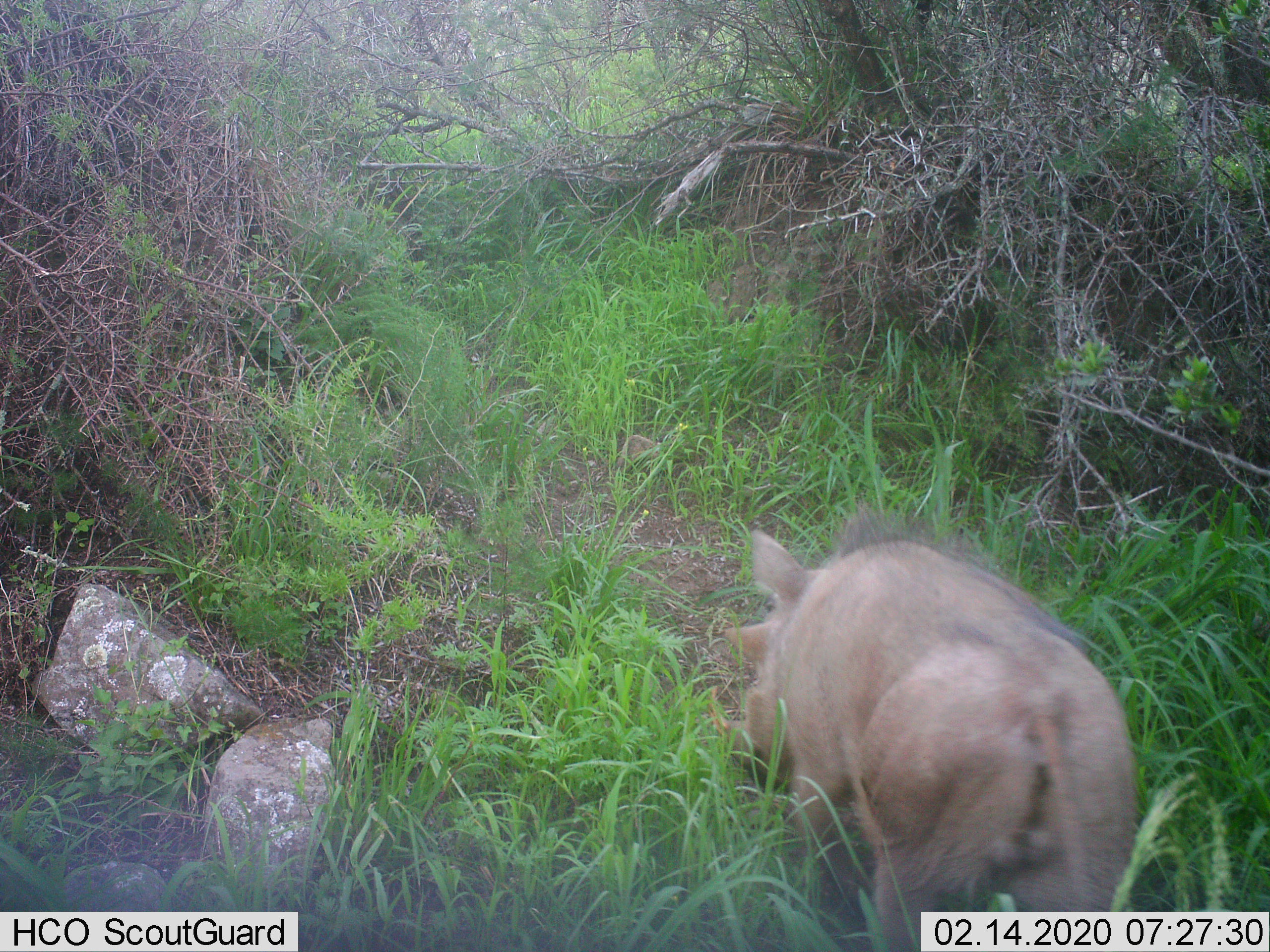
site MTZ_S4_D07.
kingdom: Animalia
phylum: Chordata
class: Mammalia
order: Artiodactyla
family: Suidae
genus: Phacochoerus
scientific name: Phacochoerus africanus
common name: warthog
Warthog (Phacochoerus africanus), count 1. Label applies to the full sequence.